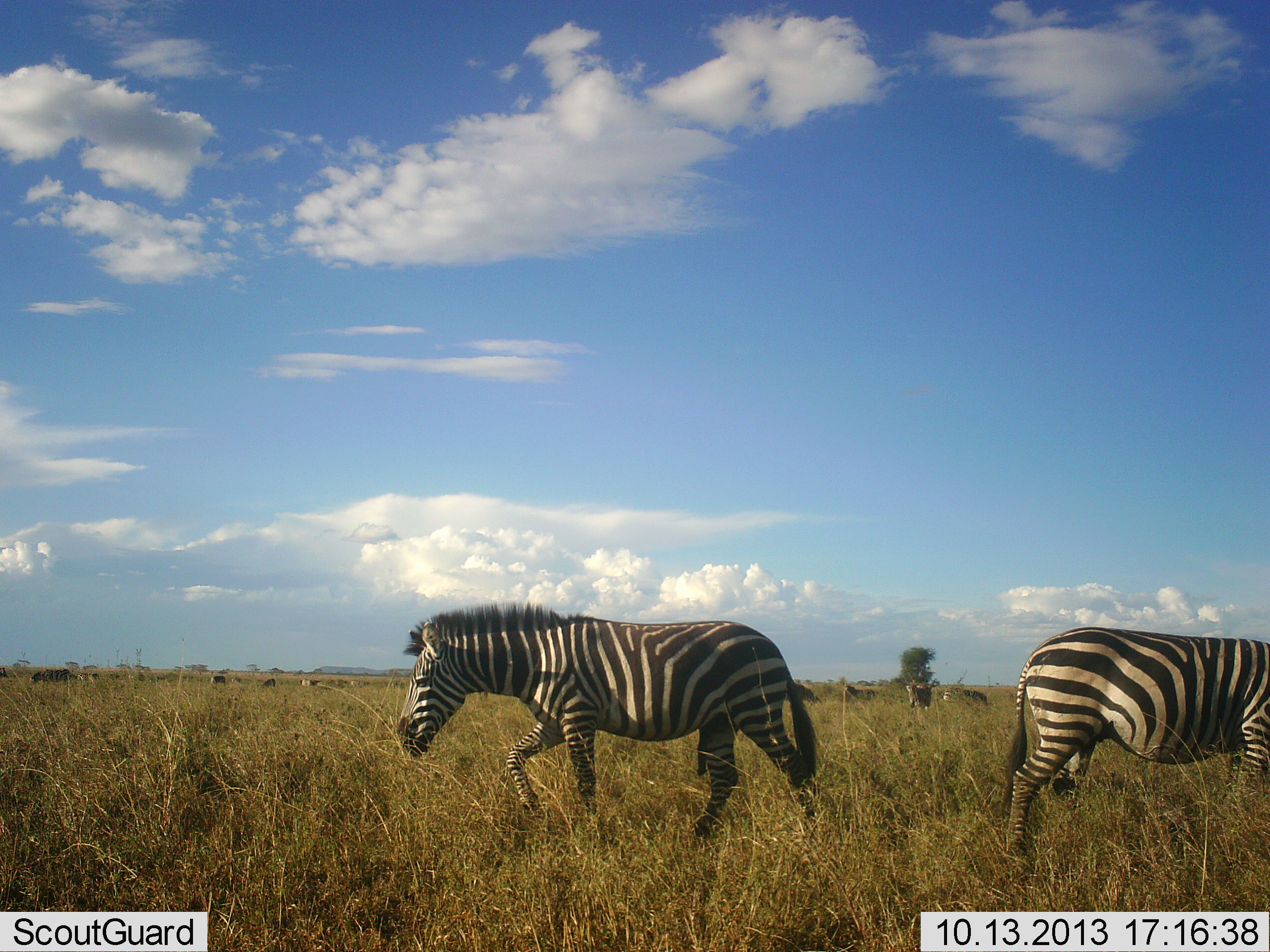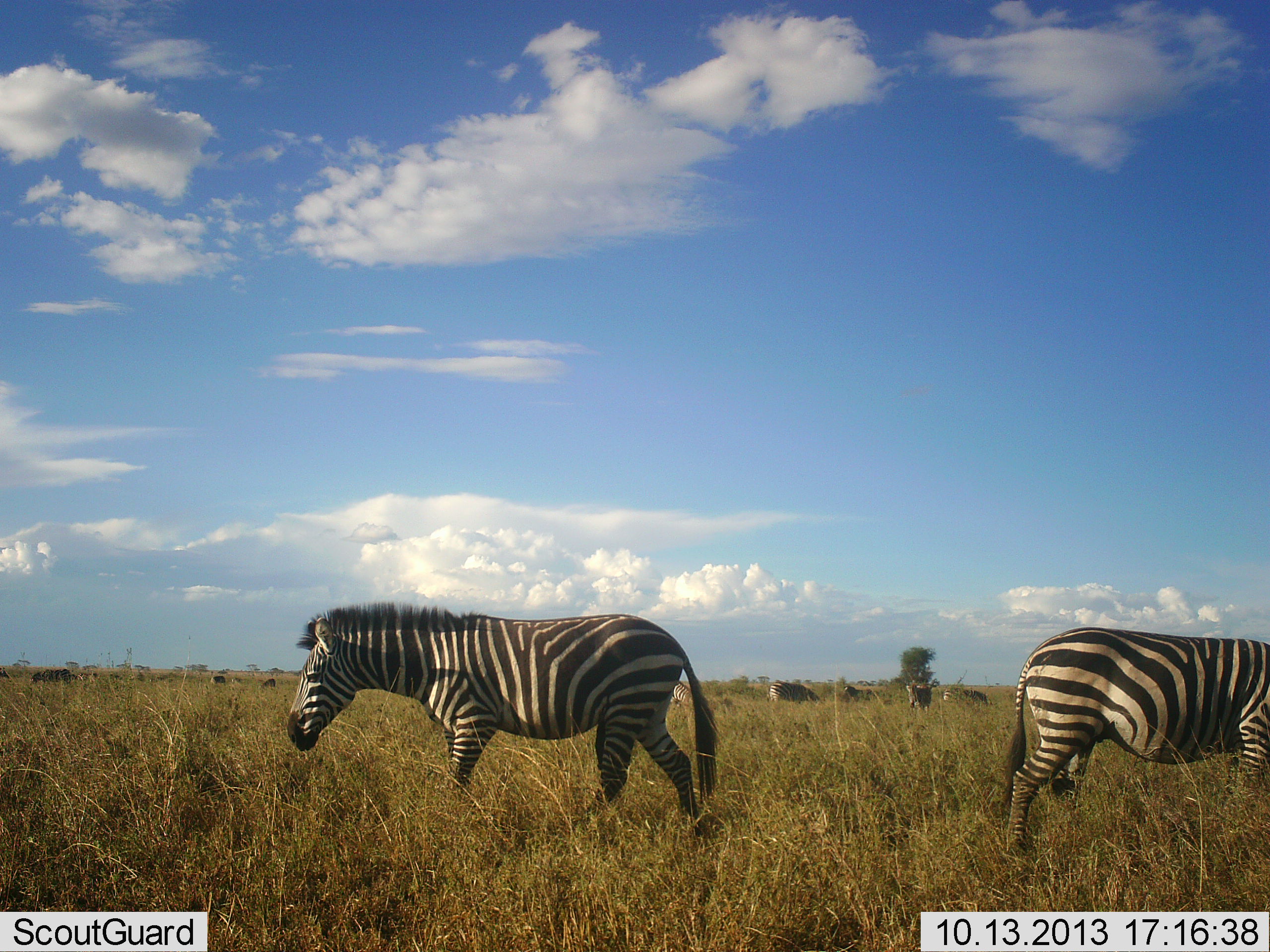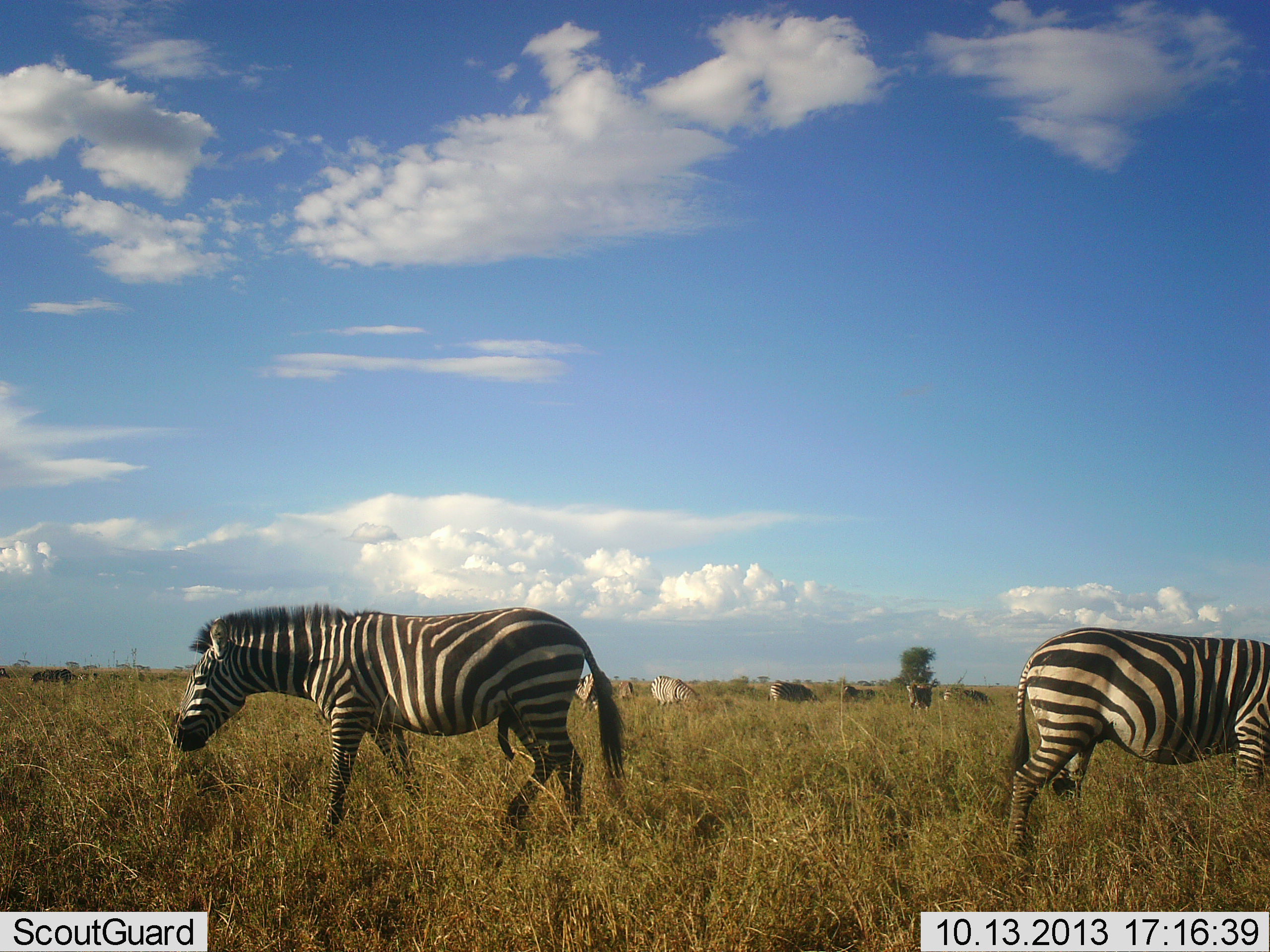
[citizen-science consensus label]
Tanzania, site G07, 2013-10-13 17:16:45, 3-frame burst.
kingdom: Animalia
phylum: Chordata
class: Mammalia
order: Perissodactyla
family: Equidae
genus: Equus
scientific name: Equus quagga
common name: plains zebra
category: zebra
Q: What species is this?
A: Zebra (plains zebra) (Equus quagga).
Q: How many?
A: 2.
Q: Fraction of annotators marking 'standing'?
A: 81%.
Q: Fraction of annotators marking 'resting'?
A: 5%.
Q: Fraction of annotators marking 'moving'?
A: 86%.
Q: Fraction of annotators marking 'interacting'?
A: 0%.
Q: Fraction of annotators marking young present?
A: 0%.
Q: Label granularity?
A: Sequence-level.